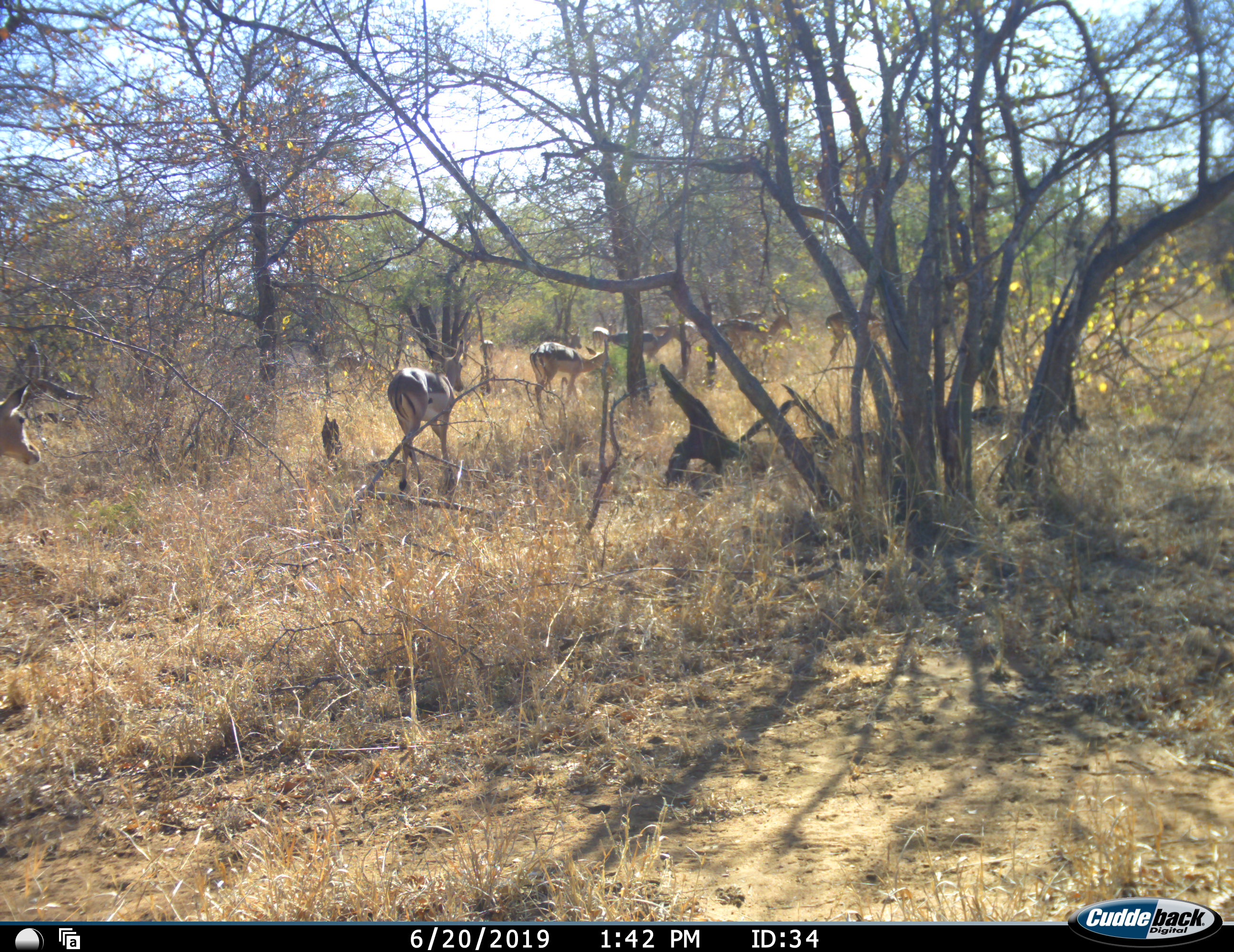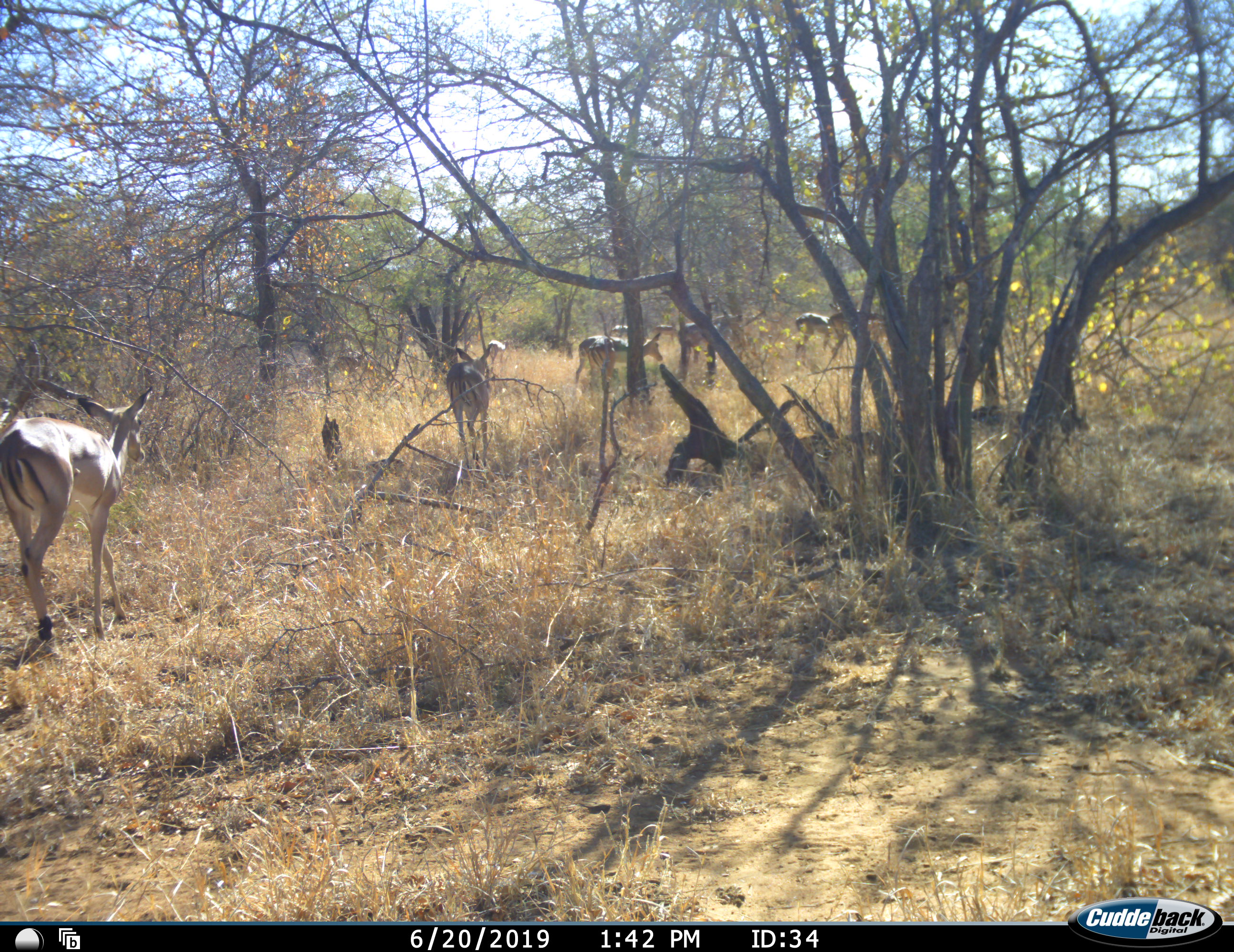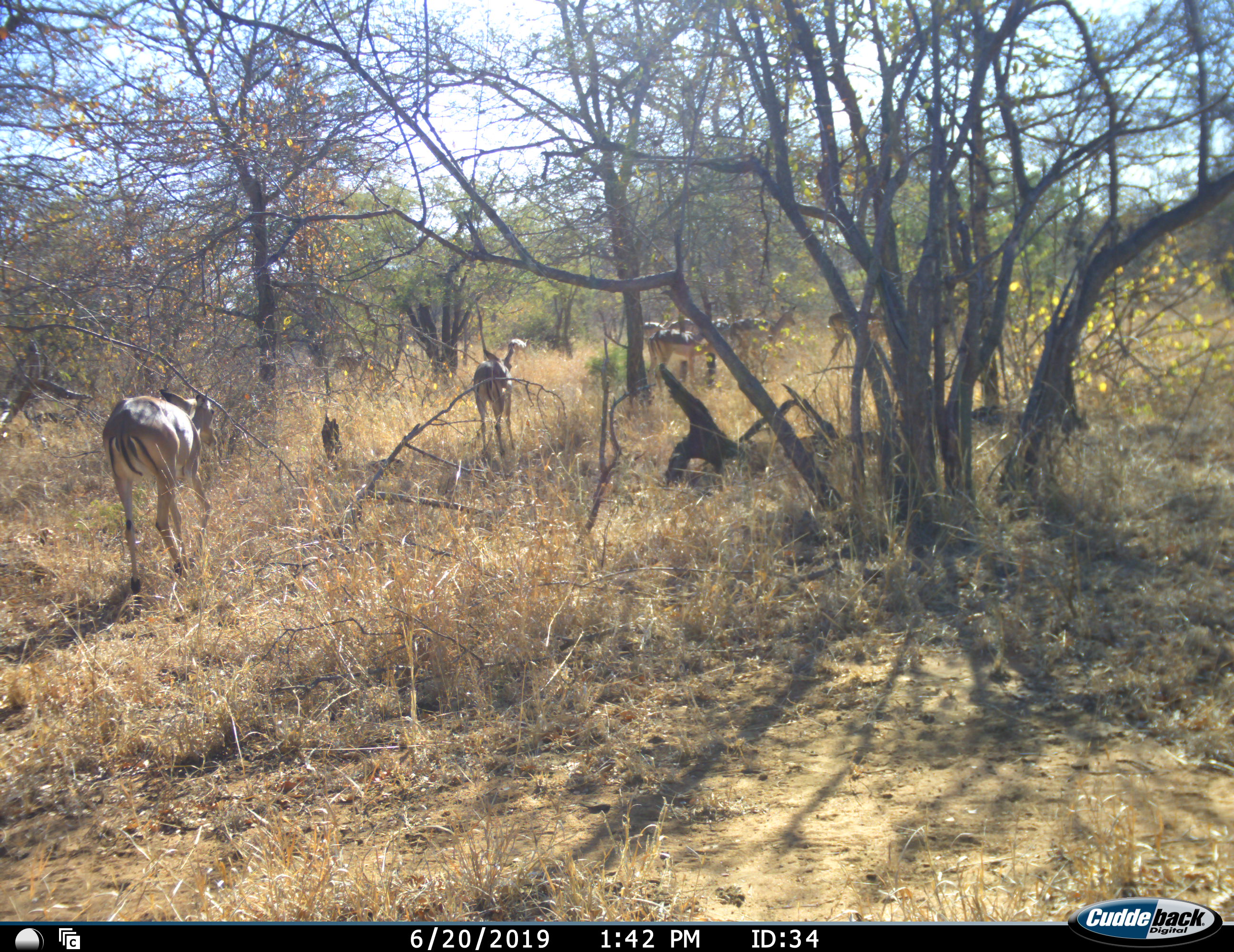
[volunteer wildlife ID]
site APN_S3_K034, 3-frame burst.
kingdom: Animalia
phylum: Chordata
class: Mammalia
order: Artiodactyla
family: Bovidae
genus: Aepyceros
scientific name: Aepyceros melampus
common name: impala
Impala (Aepyceros melampus), count 8. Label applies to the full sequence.